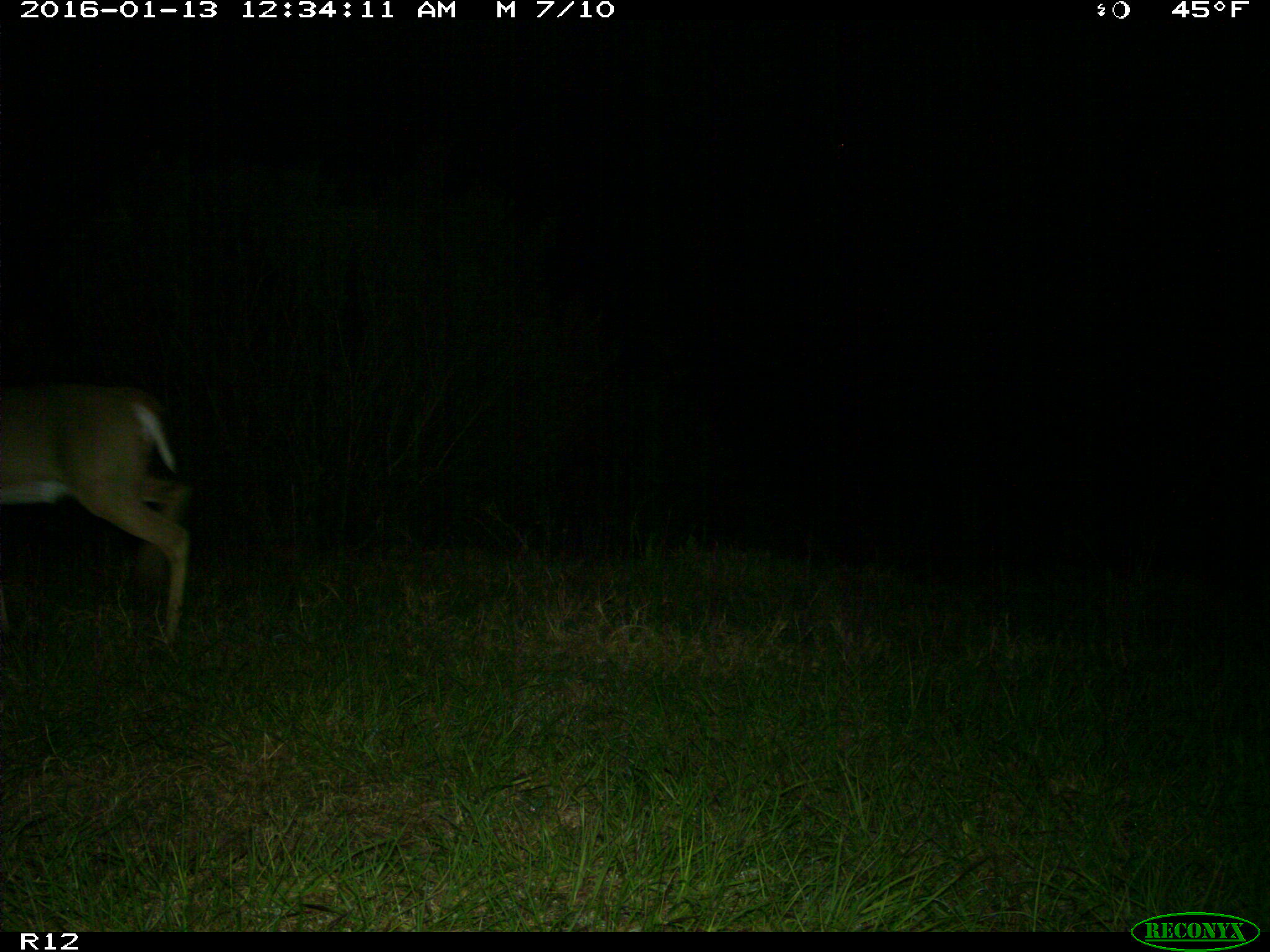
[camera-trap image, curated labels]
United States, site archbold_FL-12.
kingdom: Animalia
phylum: Chordata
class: Mammalia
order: Artiodactyla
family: Cervidae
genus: Odocoileus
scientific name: Odocoileus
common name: deer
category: unidentified deer